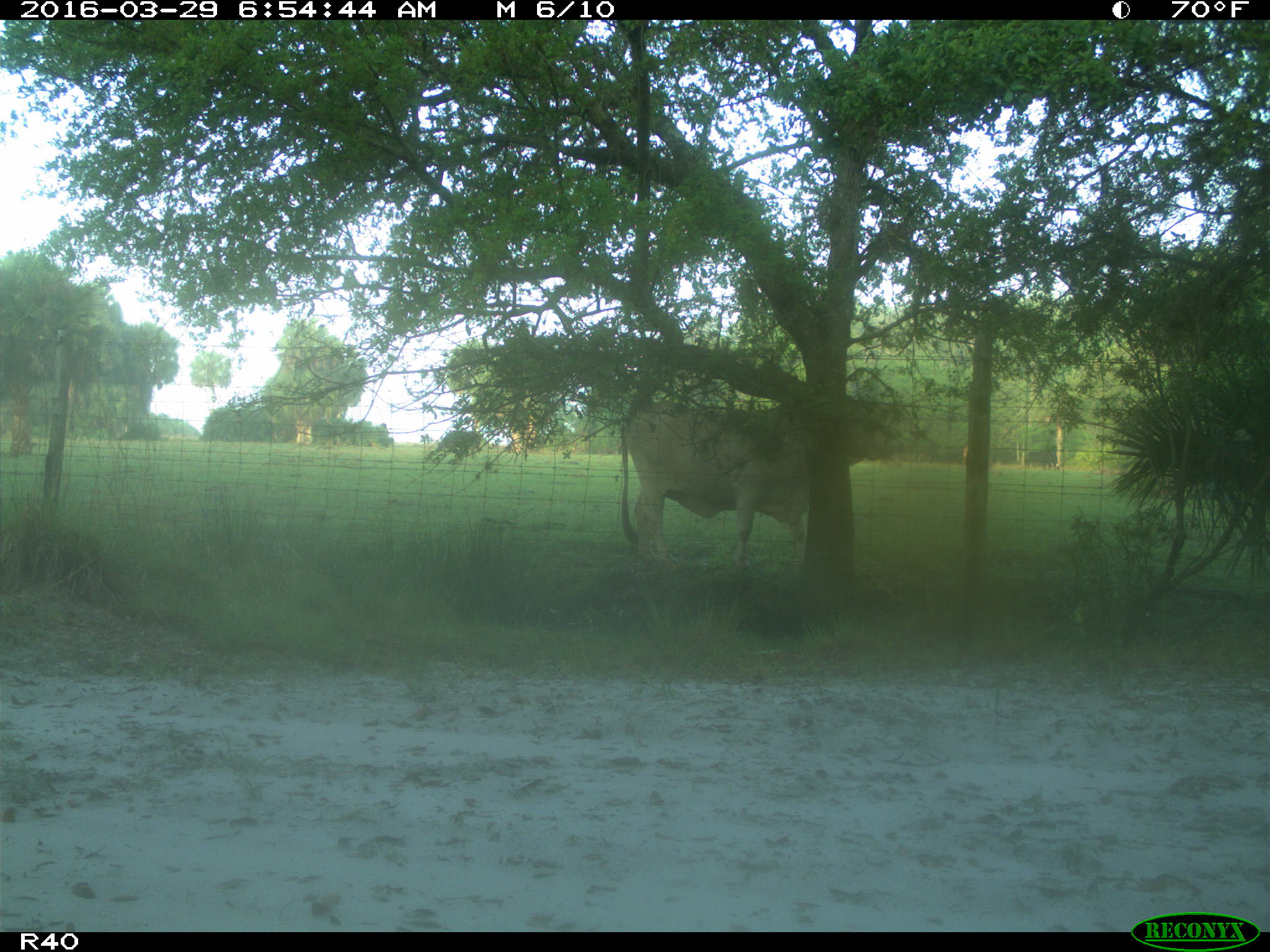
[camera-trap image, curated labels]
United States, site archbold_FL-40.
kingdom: Animalia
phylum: Chordata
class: Mammalia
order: Artiodactyla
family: Bovidae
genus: Bos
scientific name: Bos taurus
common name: domestic cow